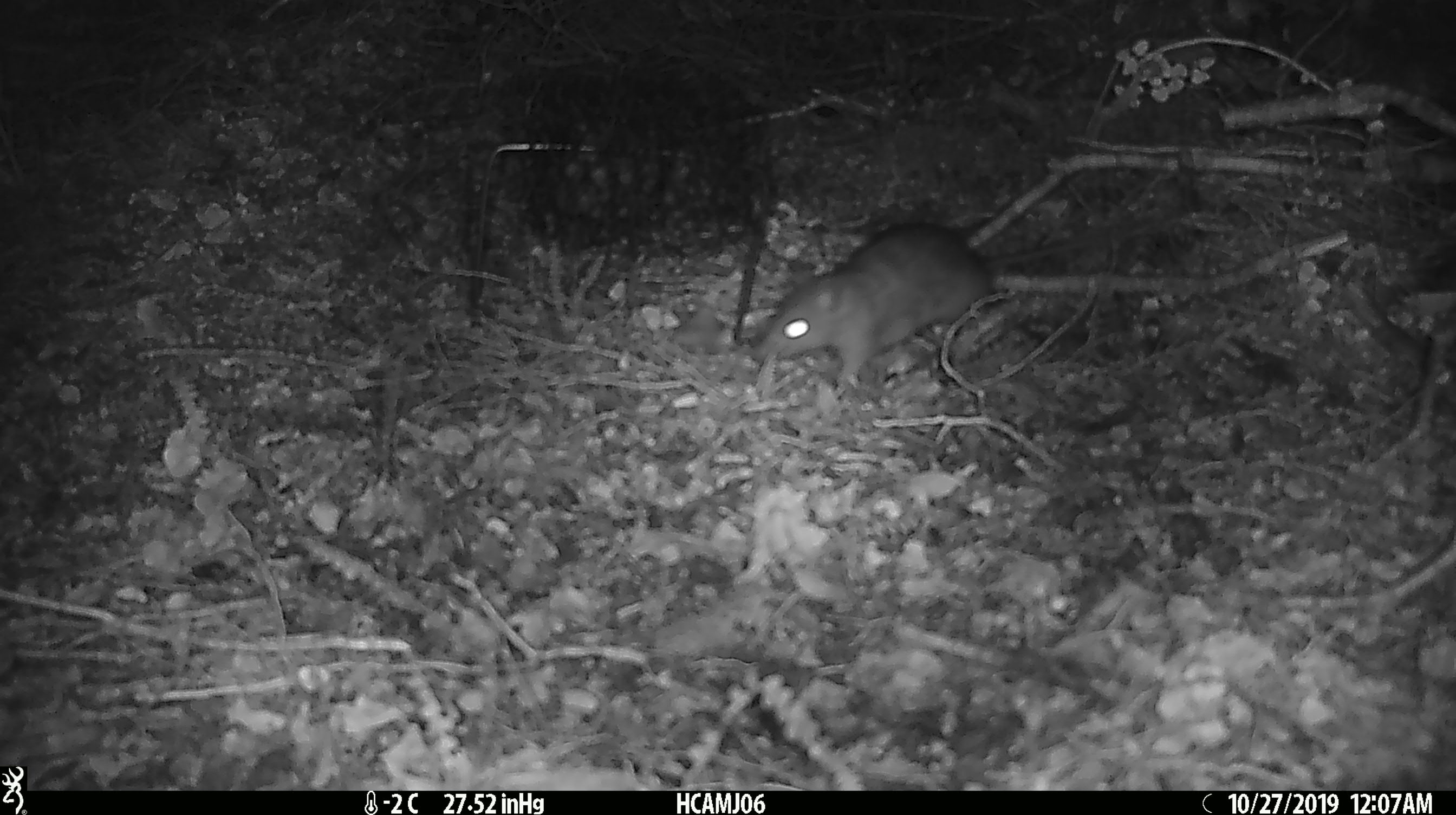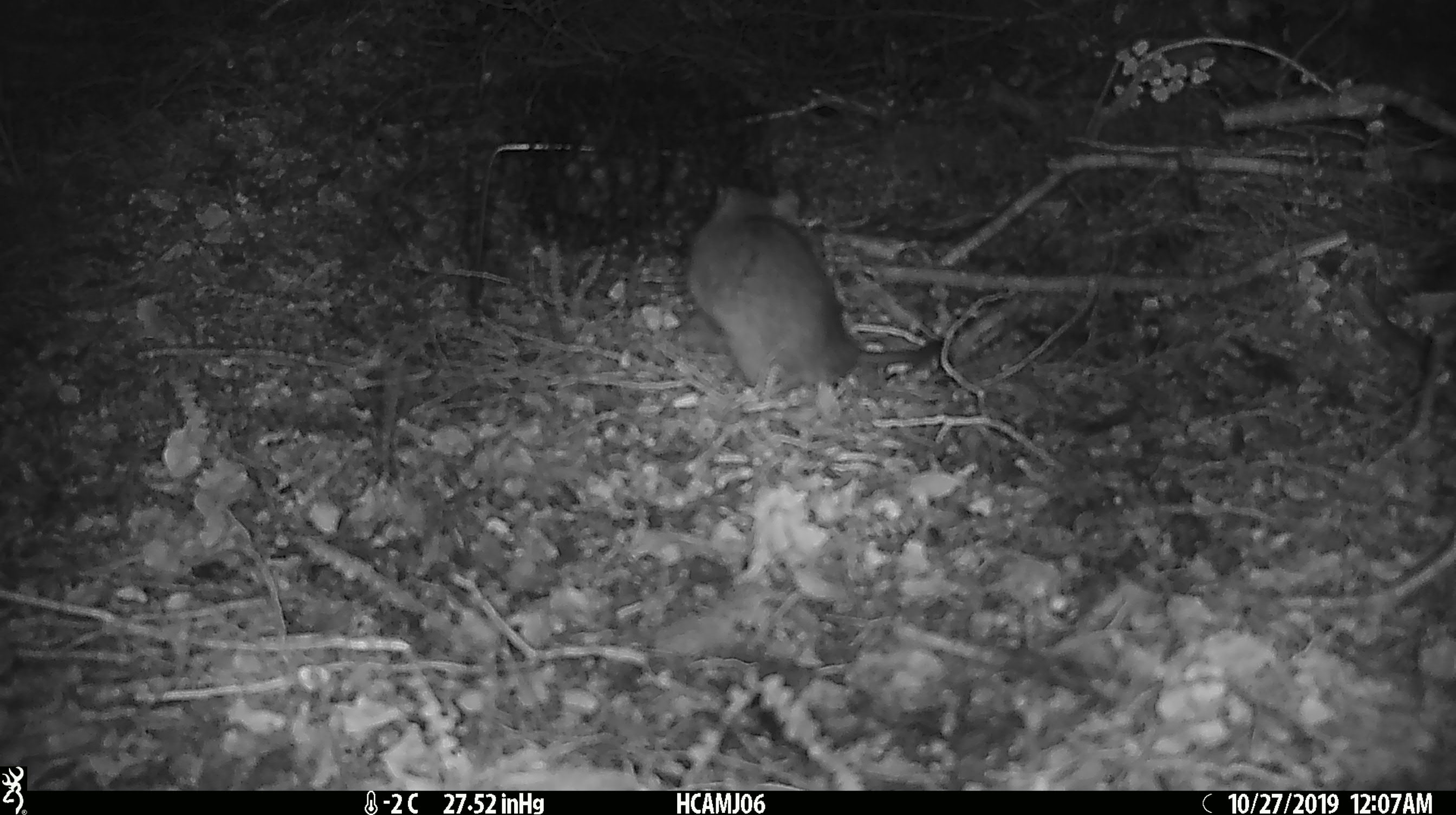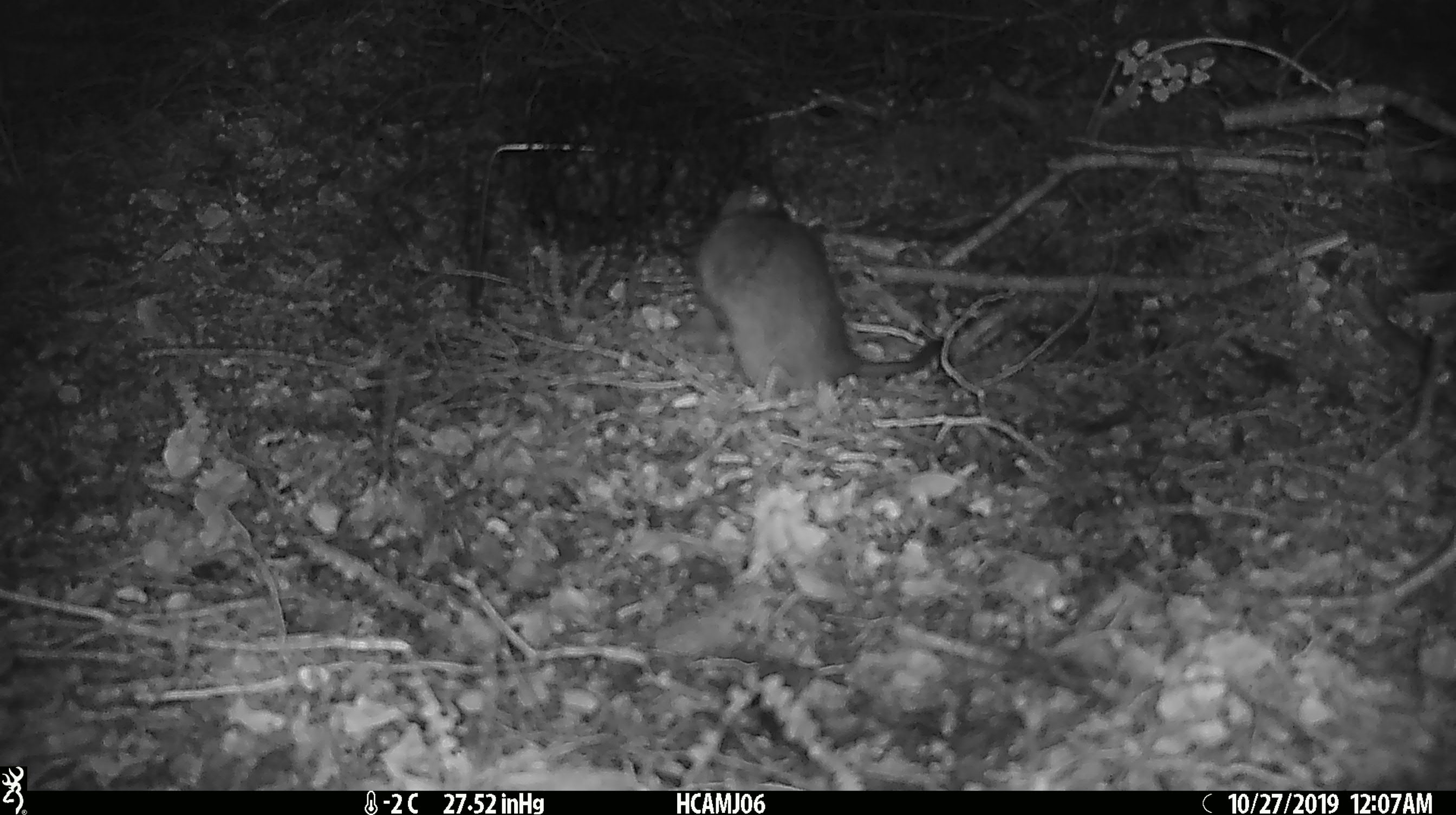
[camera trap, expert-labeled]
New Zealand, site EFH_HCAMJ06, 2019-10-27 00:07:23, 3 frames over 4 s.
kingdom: Animalia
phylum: Chordata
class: Mammalia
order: Rodentia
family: Muridae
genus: Rattus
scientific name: Rattus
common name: rat